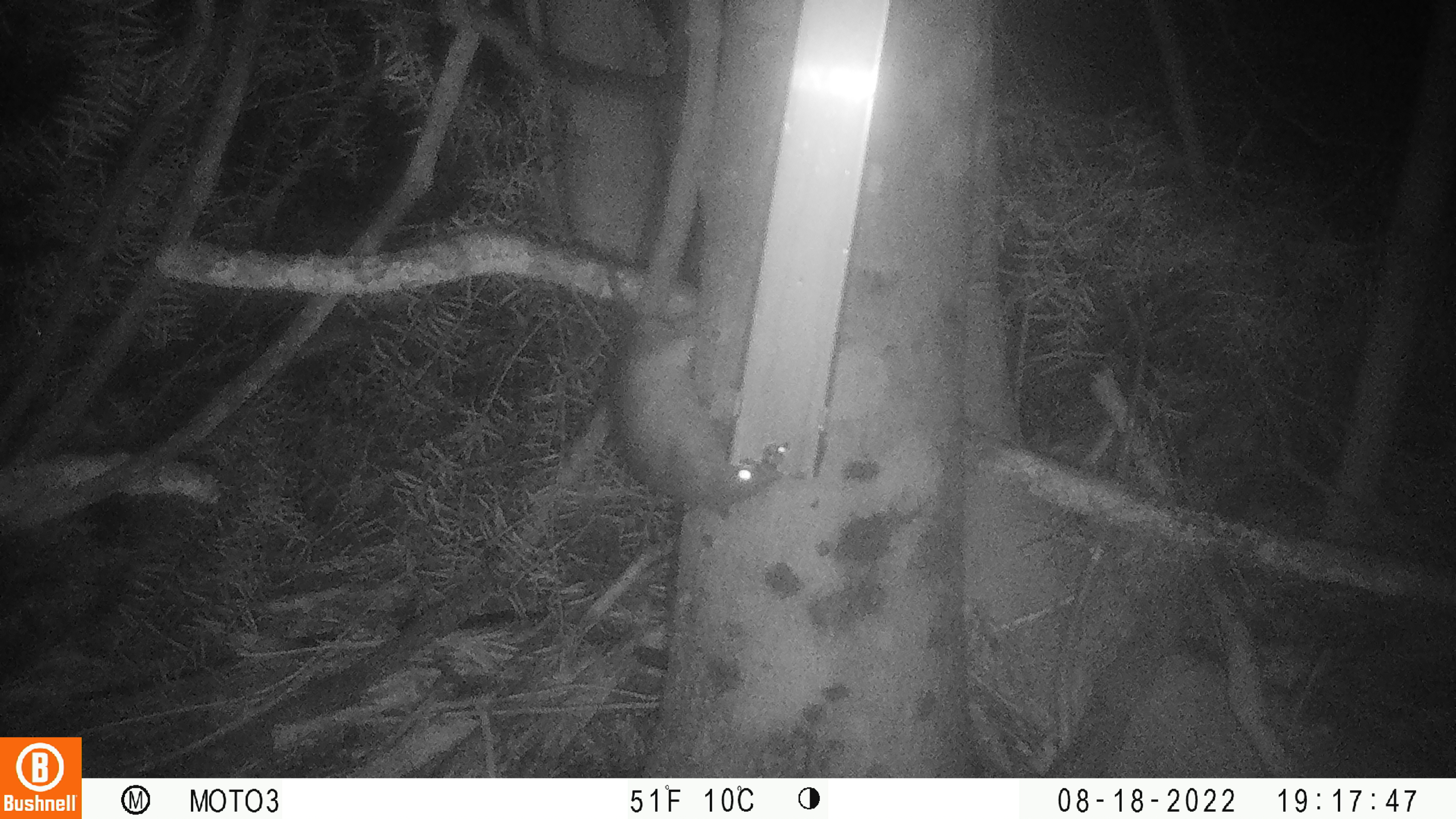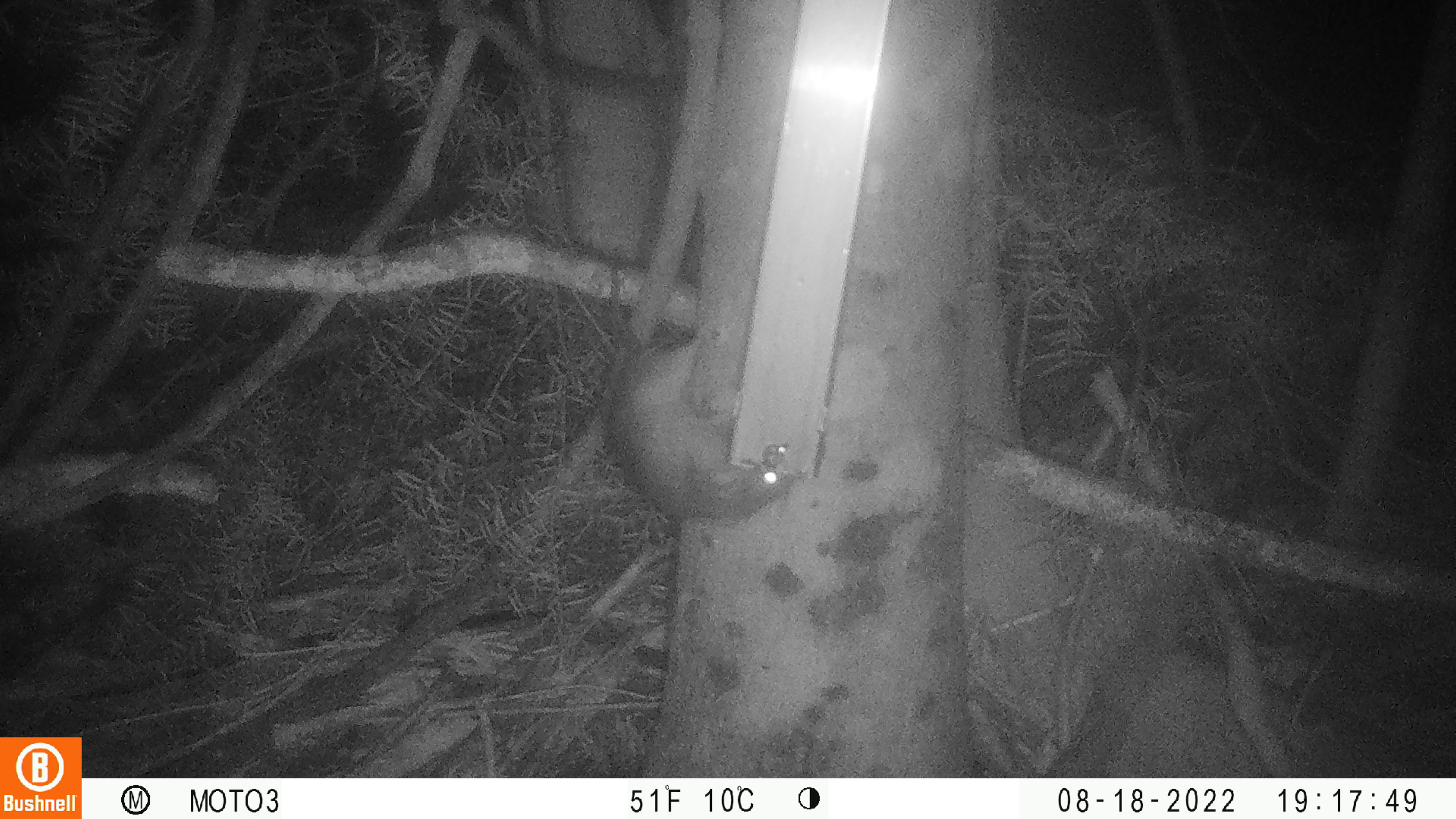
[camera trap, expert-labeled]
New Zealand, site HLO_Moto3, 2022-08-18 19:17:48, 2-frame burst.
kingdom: Animalia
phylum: Chordata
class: Mammalia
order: Rodentia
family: Muridae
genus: Rattus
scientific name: Rattus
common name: rat